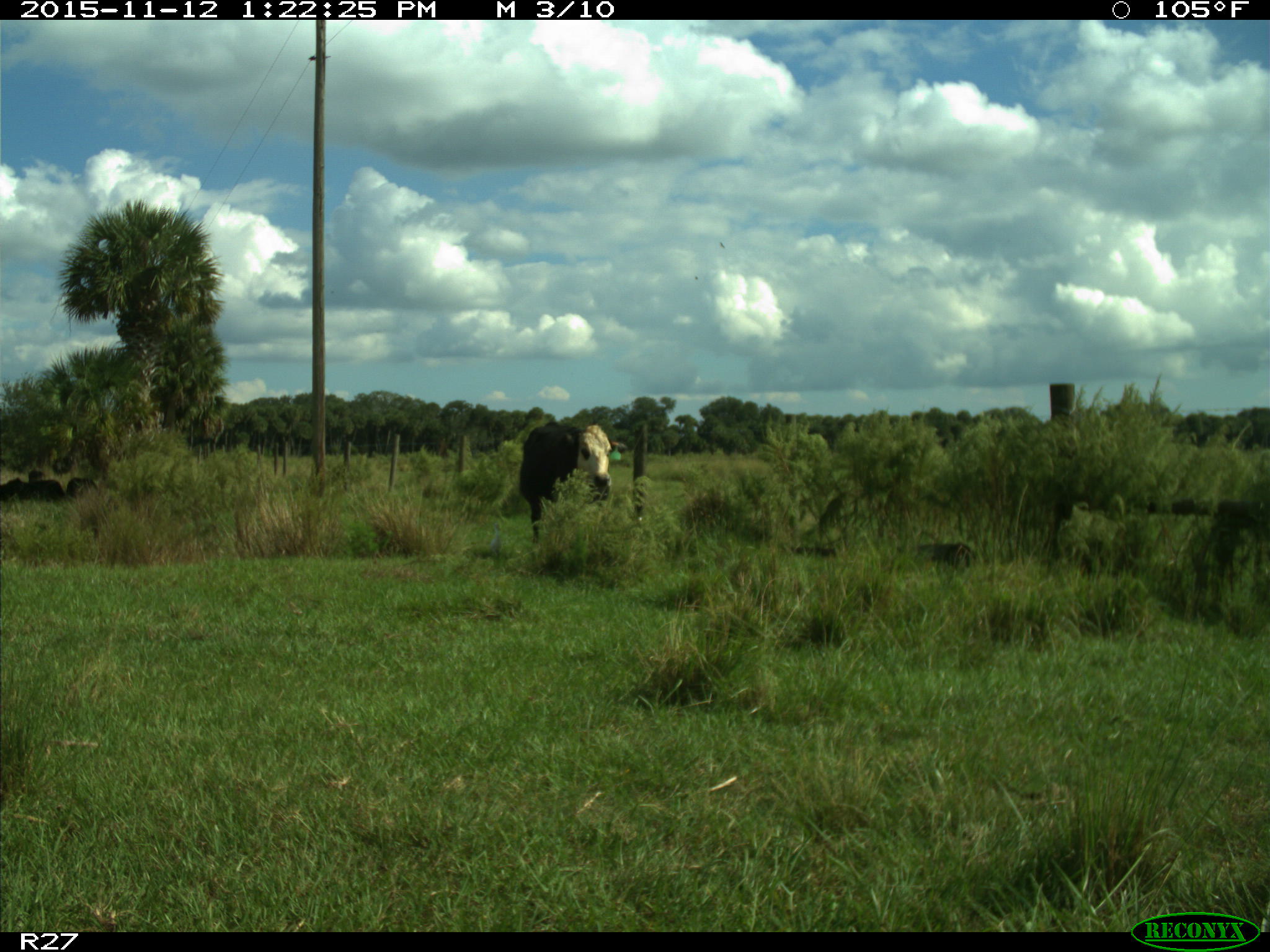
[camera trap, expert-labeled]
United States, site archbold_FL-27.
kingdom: Animalia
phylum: Chordata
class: Mammalia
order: Artiodactyla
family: Bovidae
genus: Bos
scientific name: Bos taurus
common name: domestic cow